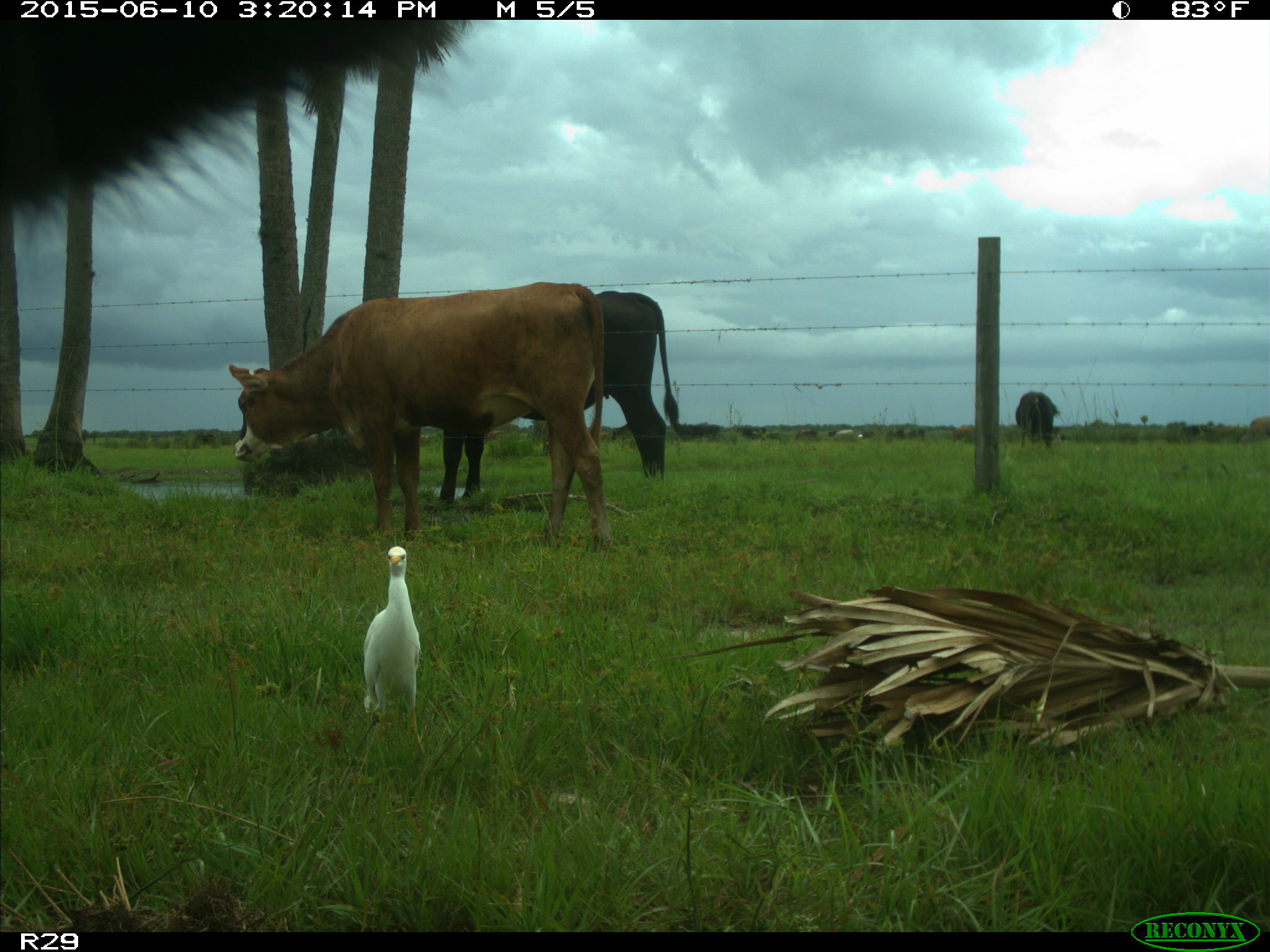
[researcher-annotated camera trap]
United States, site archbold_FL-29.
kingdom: Animalia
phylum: Chordata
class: Mammalia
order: Artiodactyla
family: Bovidae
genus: Bos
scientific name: Bos taurus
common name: domestic cow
Bos taurus (domestic cow).